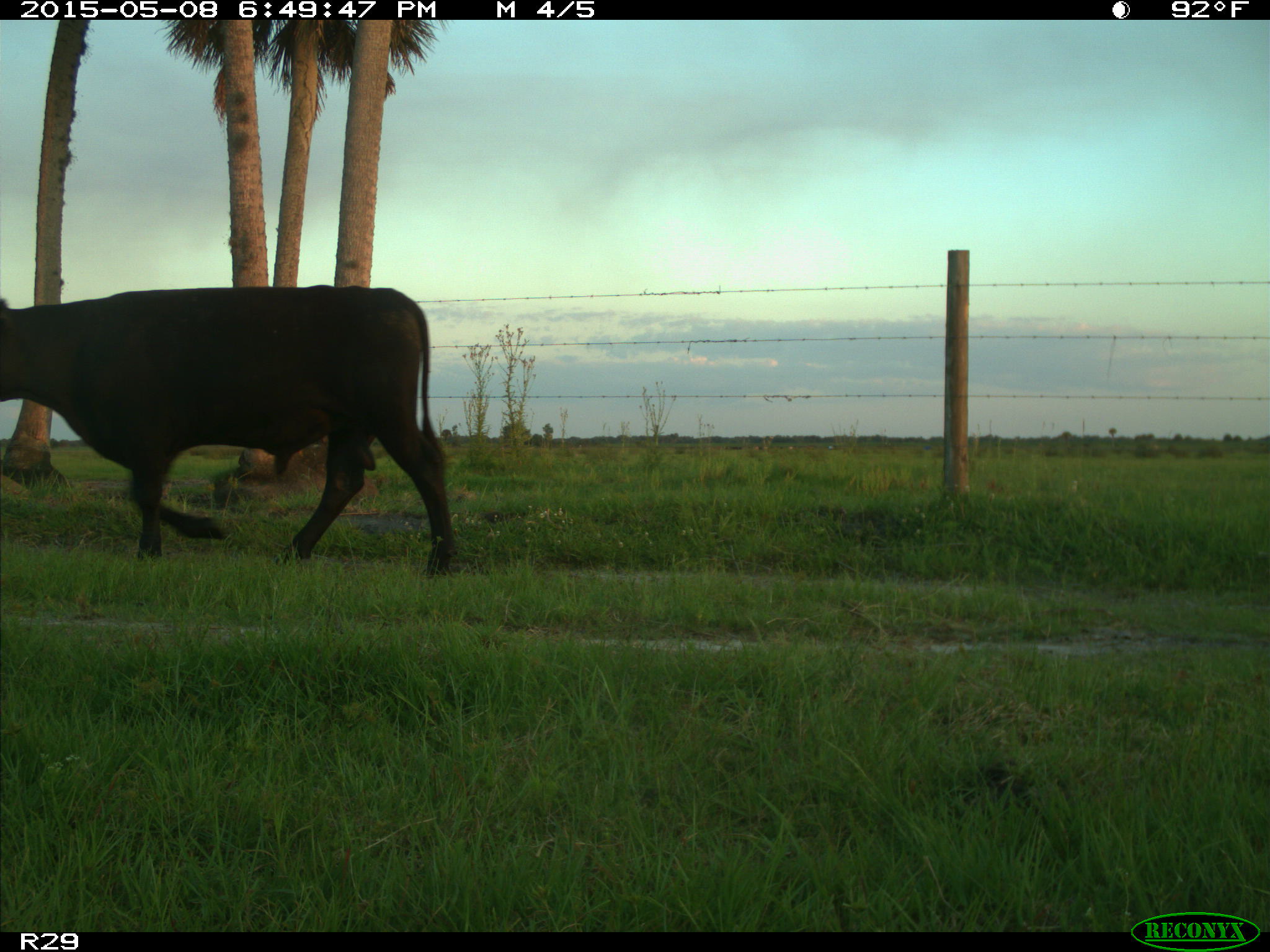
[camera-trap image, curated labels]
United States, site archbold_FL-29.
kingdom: Animalia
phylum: Chordata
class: Mammalia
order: Artiodactyla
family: Bovidae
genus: Bos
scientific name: Bos taurus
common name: domestic cow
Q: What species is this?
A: Bos taurus (domestic cow).